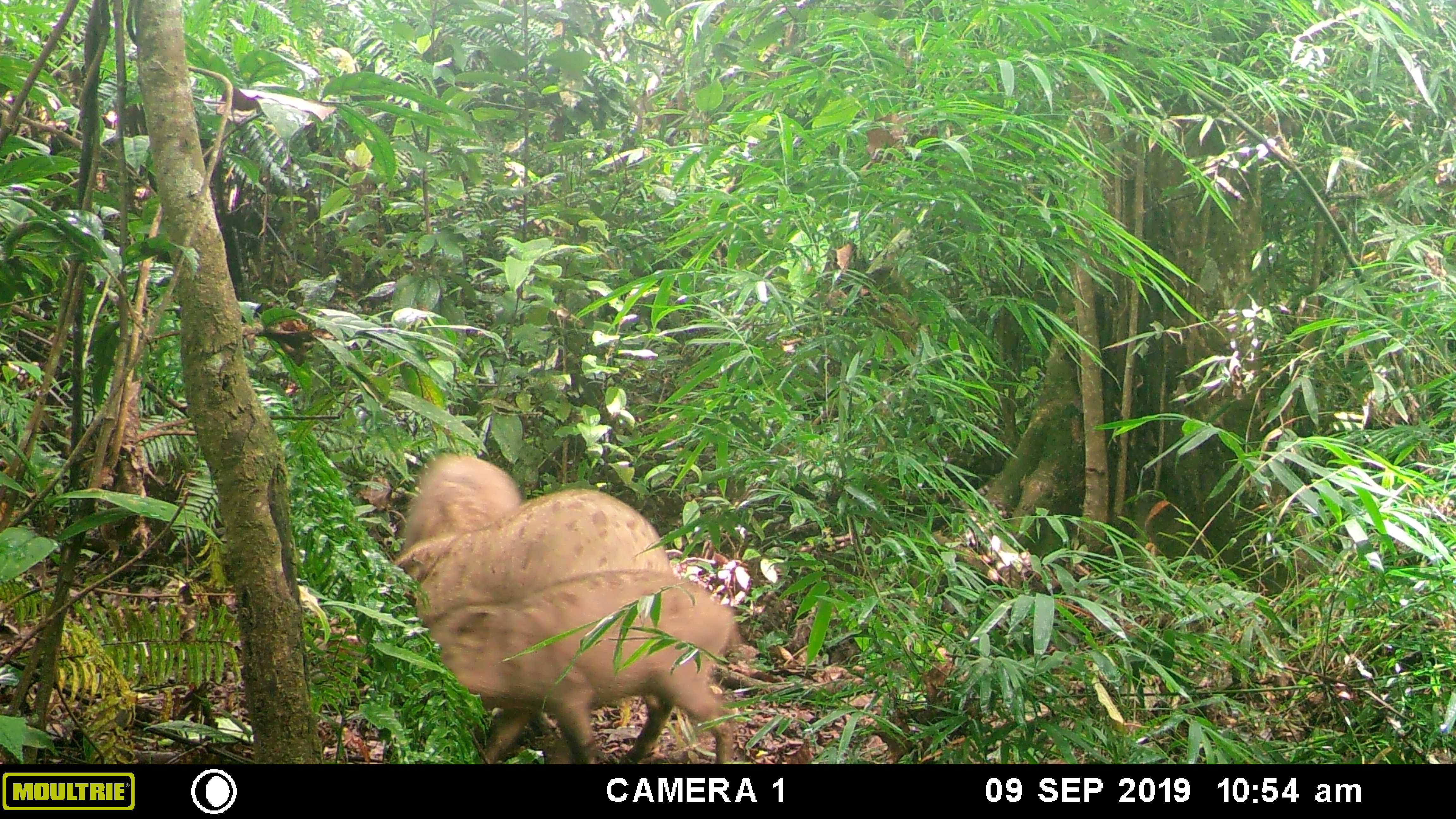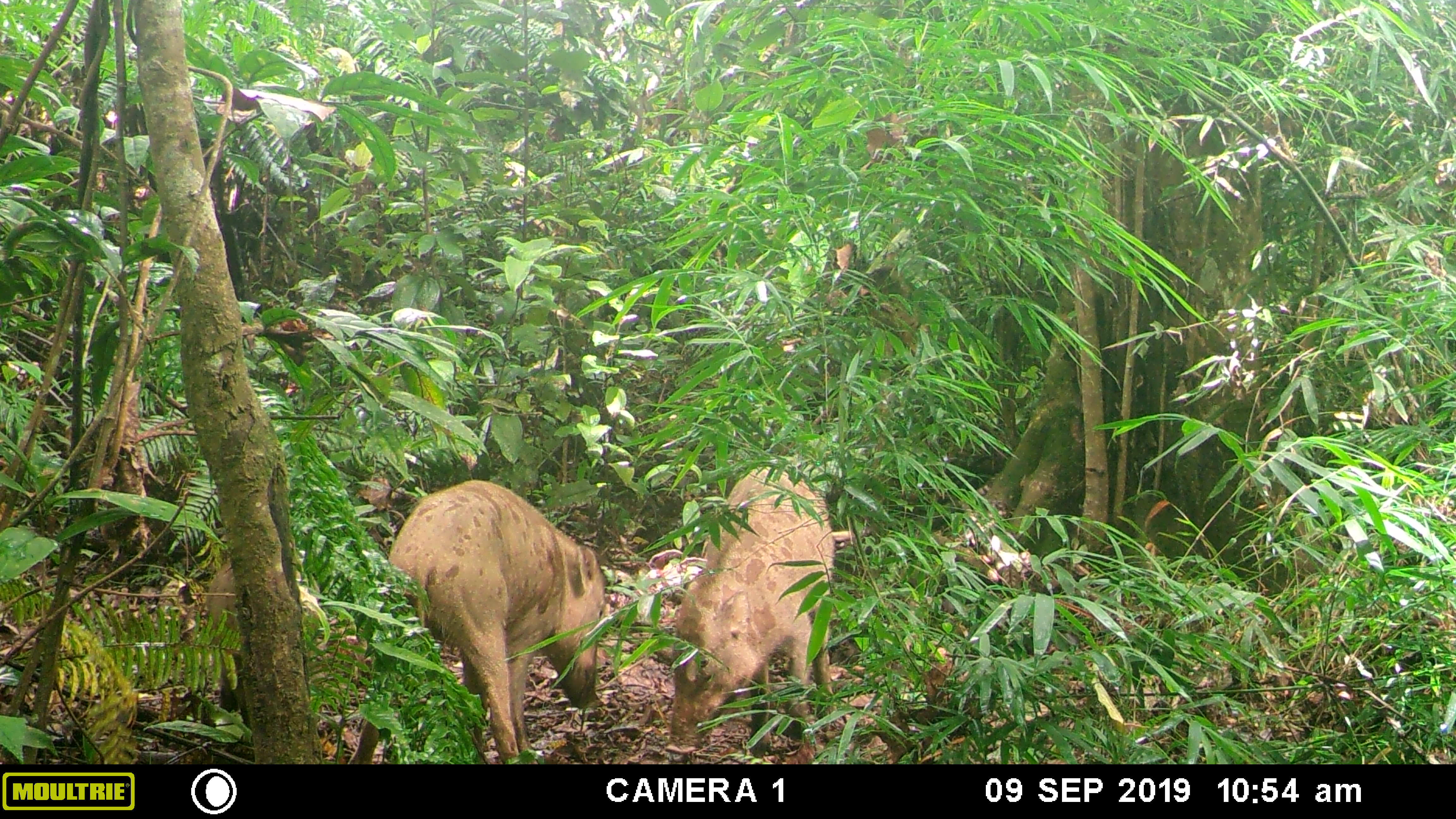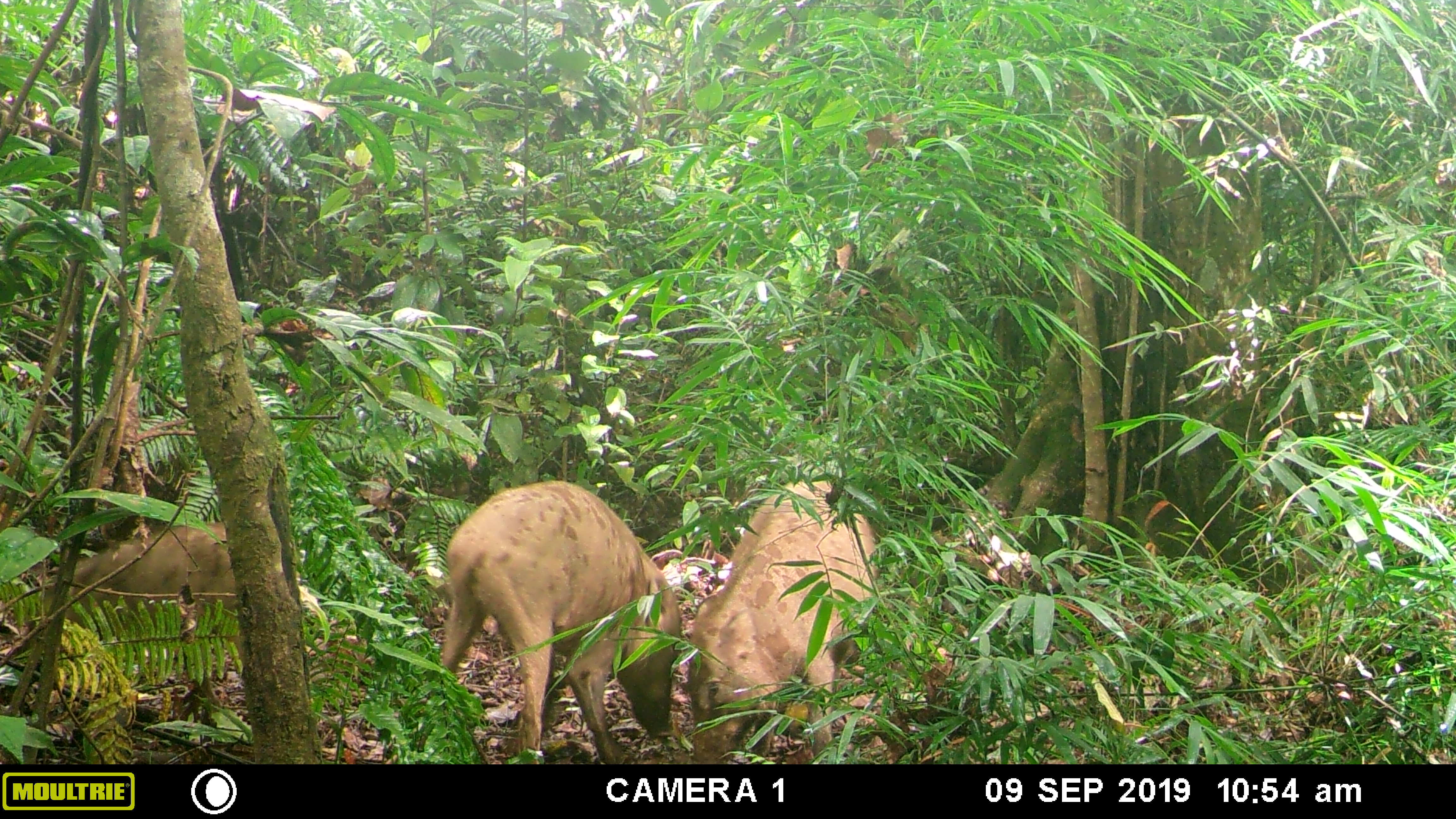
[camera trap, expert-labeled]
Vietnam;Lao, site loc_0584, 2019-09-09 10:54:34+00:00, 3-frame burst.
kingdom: Animalia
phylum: Chordata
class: Mammalia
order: Artiodactyla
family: Suidae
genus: Sus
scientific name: Sus scrofa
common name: eurasian wild pig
Eurasian wild pig (Sus scrofa). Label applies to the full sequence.